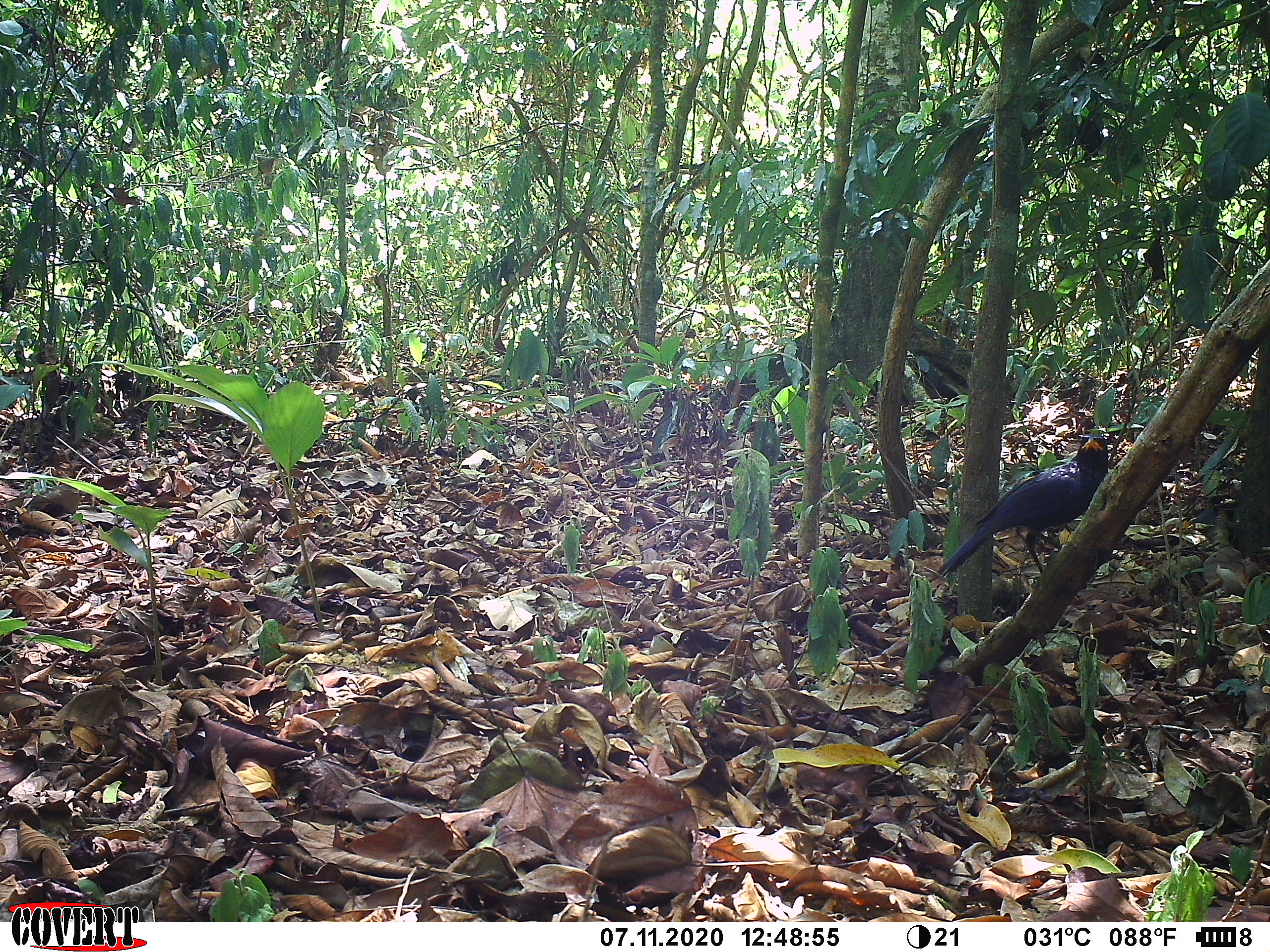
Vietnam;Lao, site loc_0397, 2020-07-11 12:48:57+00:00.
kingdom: Animalia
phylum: Chordata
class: Aves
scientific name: Aves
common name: bird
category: unidentified bird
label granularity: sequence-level